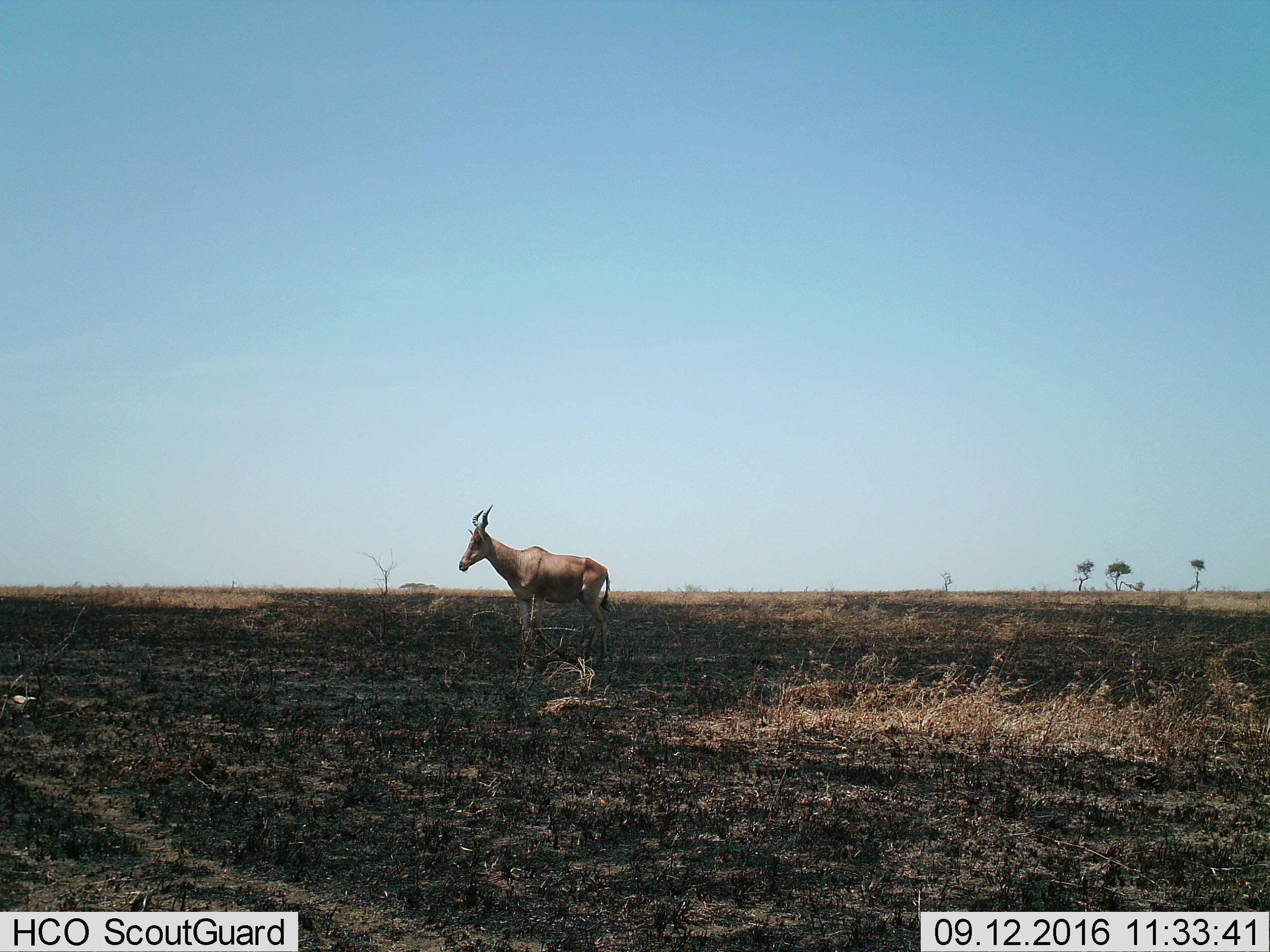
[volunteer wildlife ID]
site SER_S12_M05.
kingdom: Animalia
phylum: Chordata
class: Mammalia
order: Artiodactyla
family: Bovidae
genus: Alcelaphus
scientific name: Alcelaphus buselaphus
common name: hartebeest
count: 1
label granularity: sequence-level